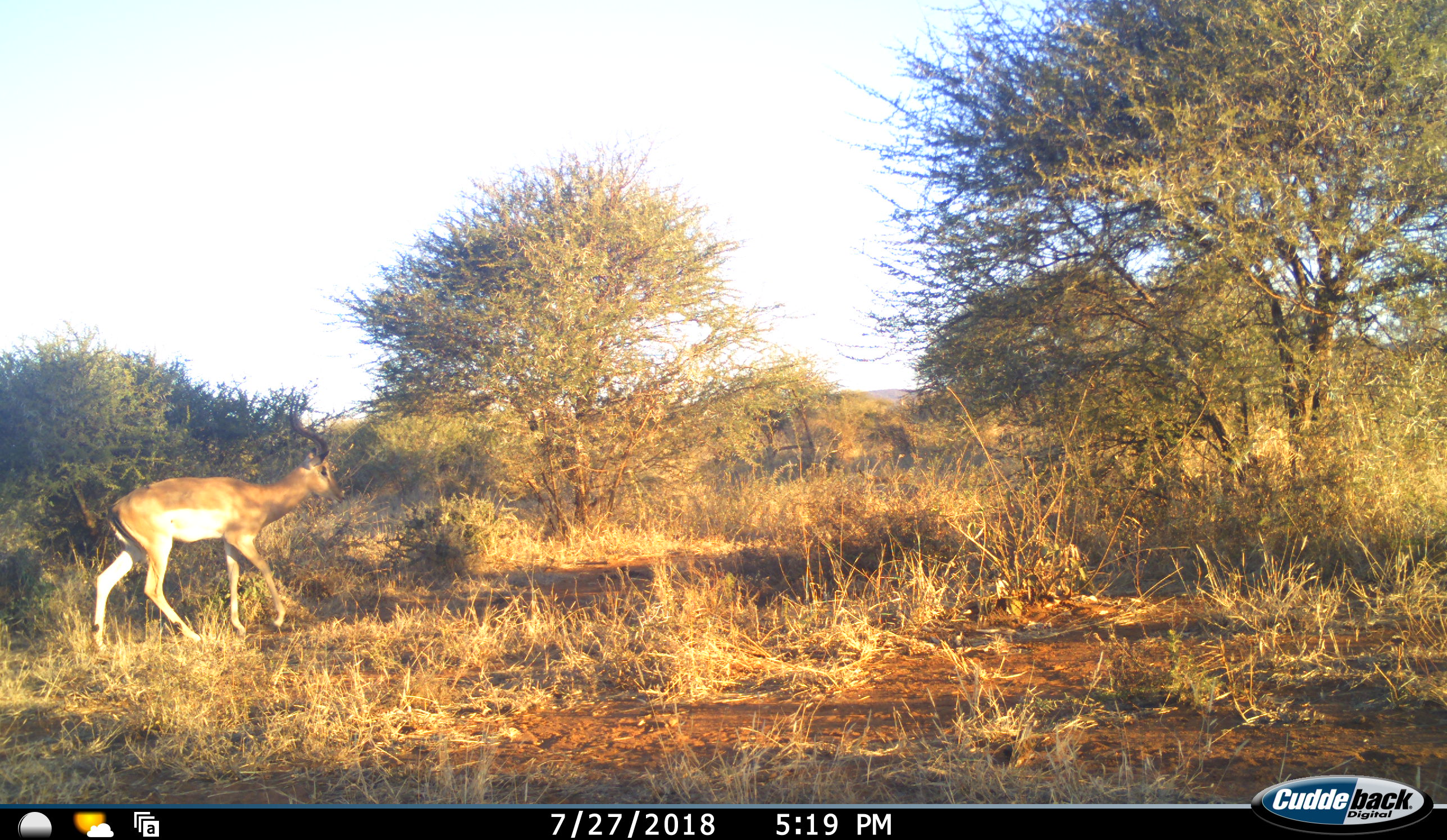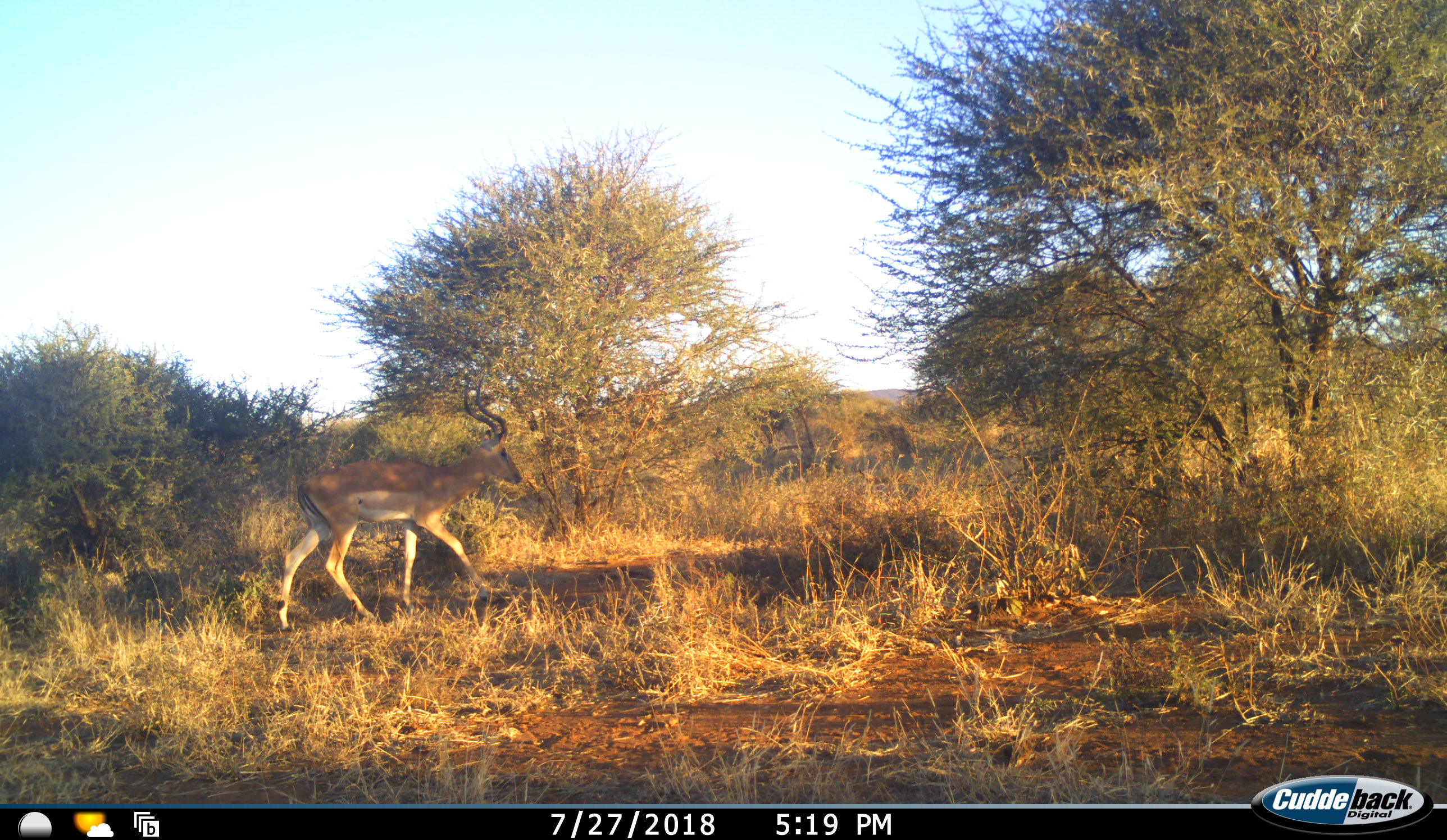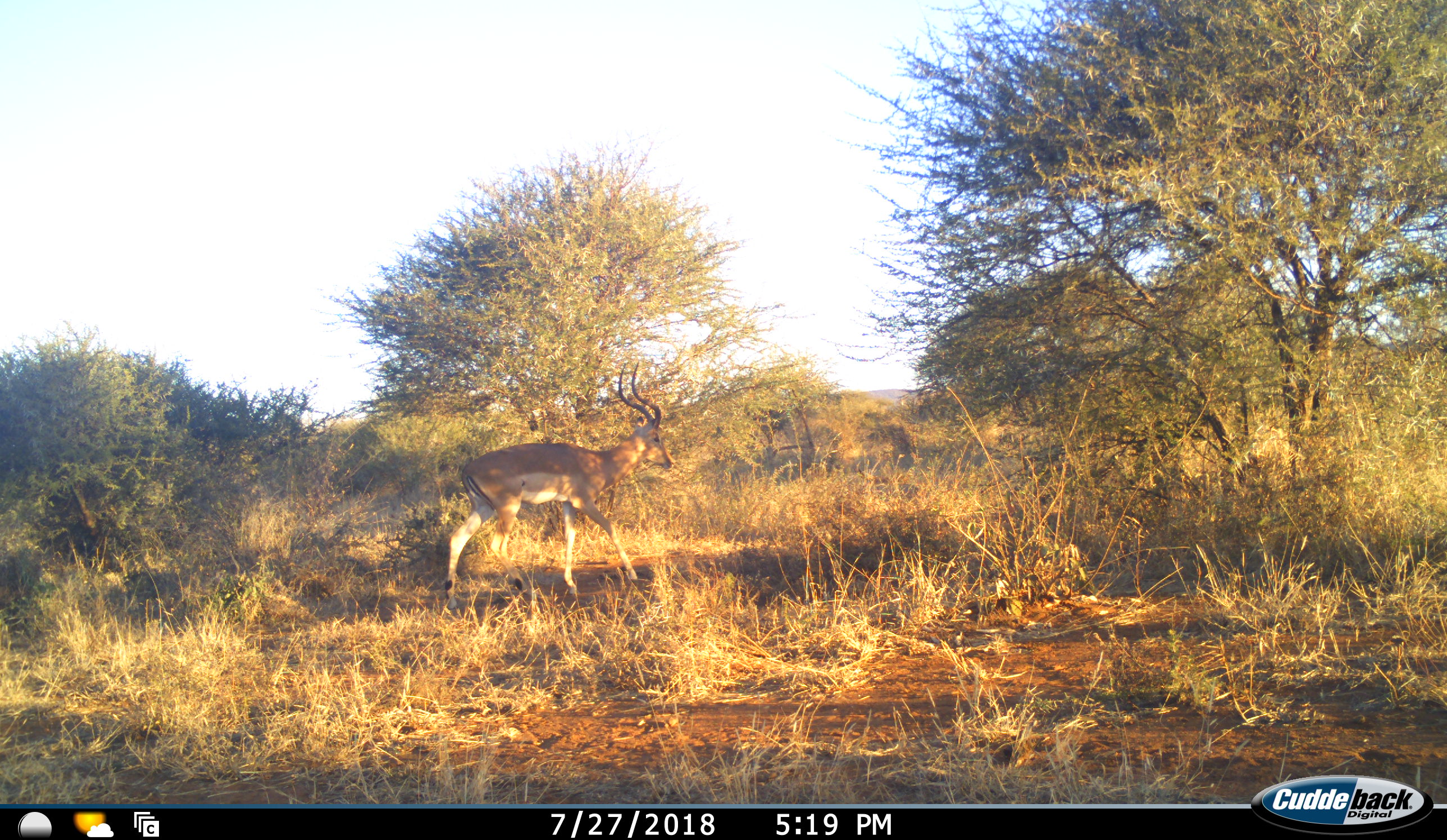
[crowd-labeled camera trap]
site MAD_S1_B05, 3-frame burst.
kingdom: Animalia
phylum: Chordata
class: Mammalia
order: Artiodactyla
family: Bovidae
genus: Aepyceros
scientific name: Aepyceros melampus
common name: impala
Impala (Aepyceros melampus), count 1. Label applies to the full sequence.